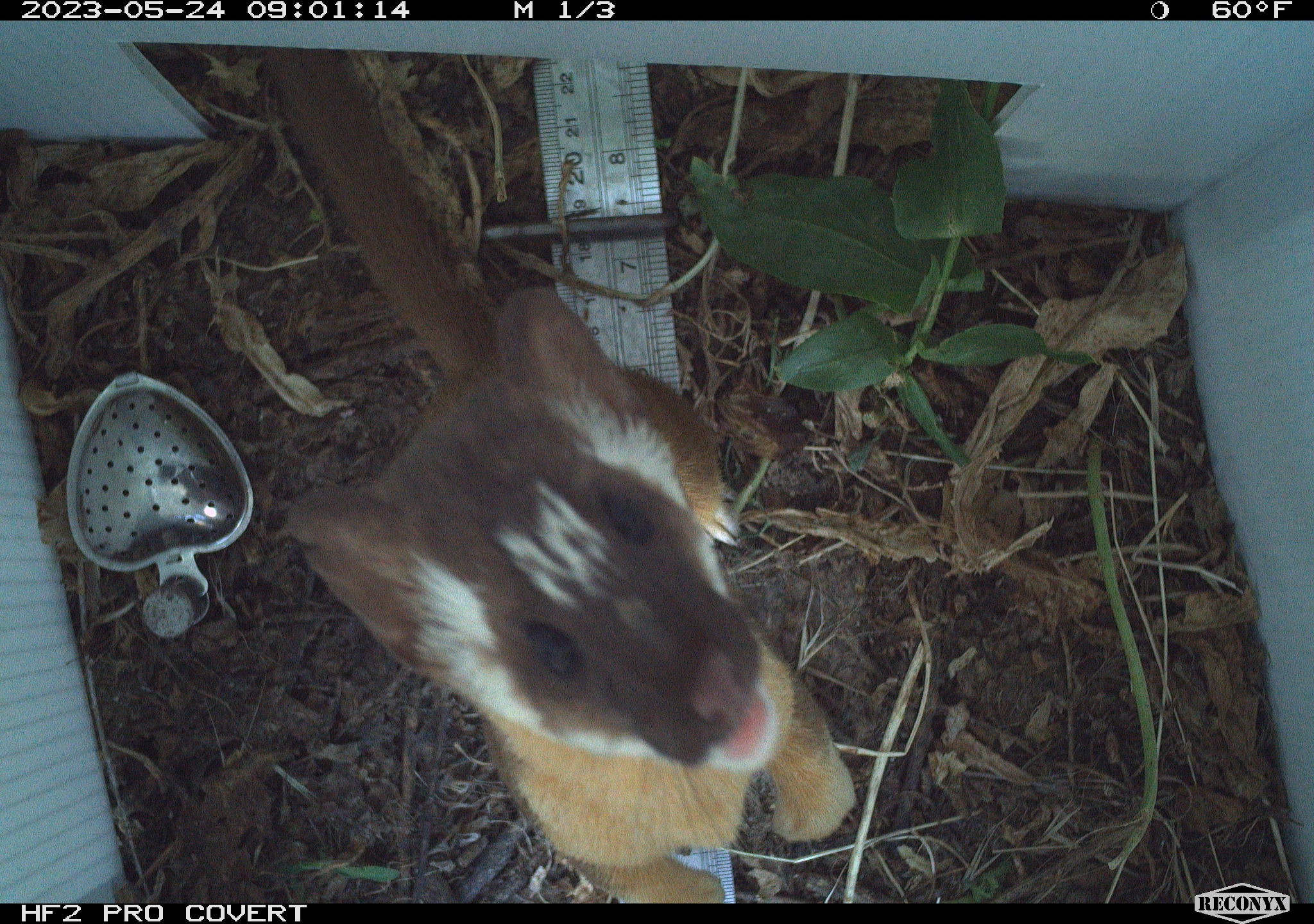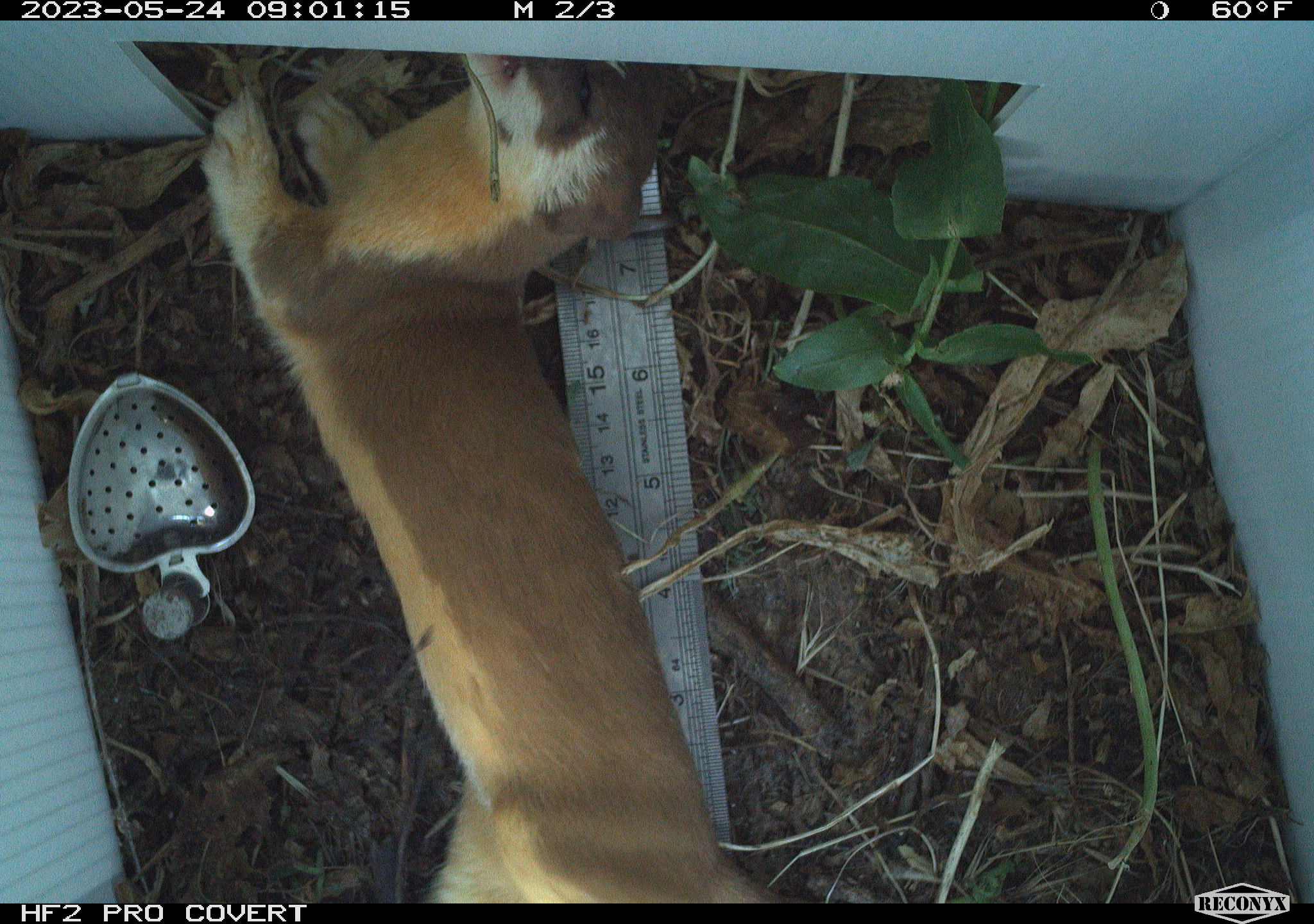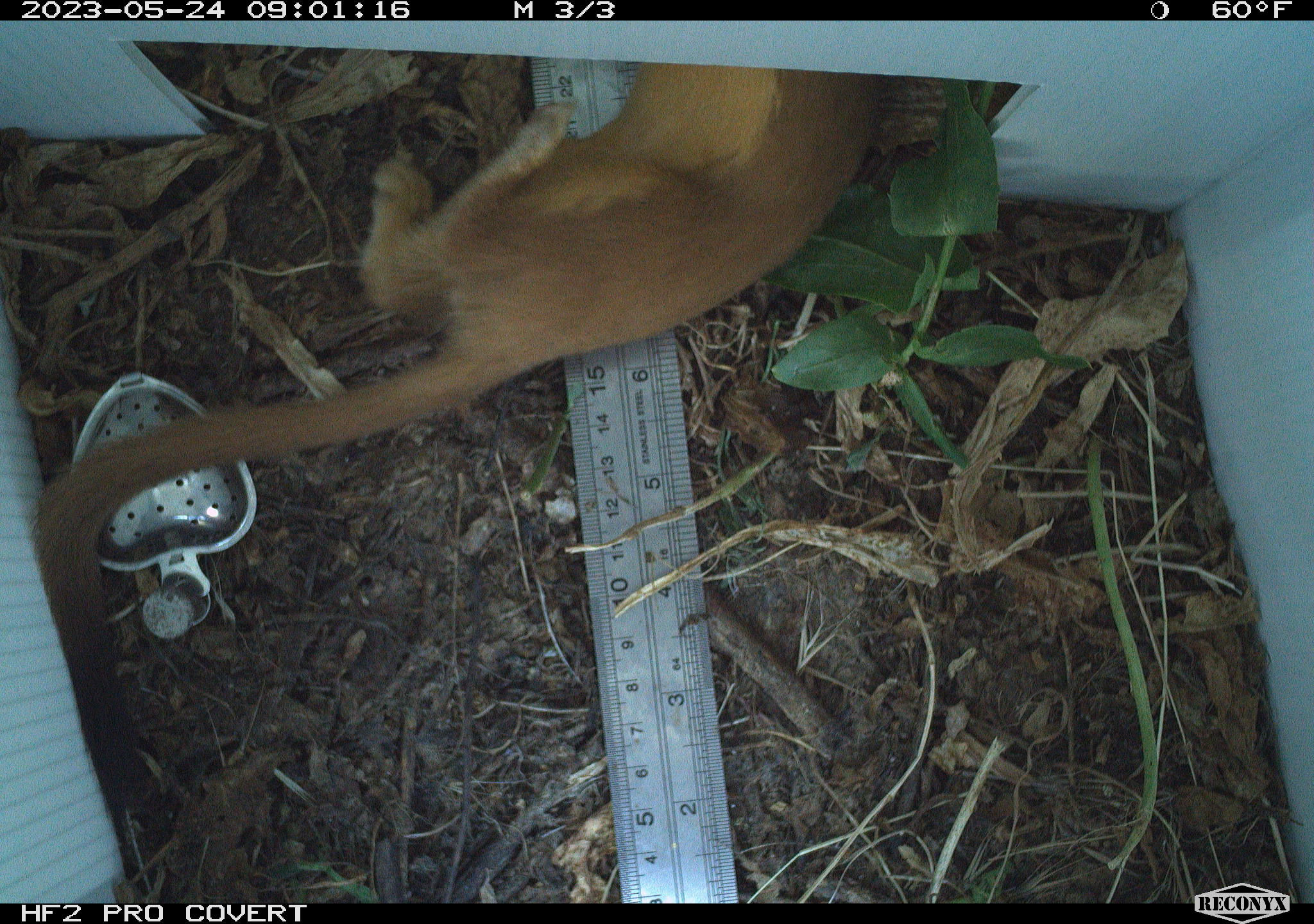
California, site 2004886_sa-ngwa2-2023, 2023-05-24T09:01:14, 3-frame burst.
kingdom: Animalia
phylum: Chordata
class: Mammalia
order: Carnivora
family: Mustelidae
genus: Neogale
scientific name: Neogale frenata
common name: long-tailed weasel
Long-tailed weasel (Neogale frenata).